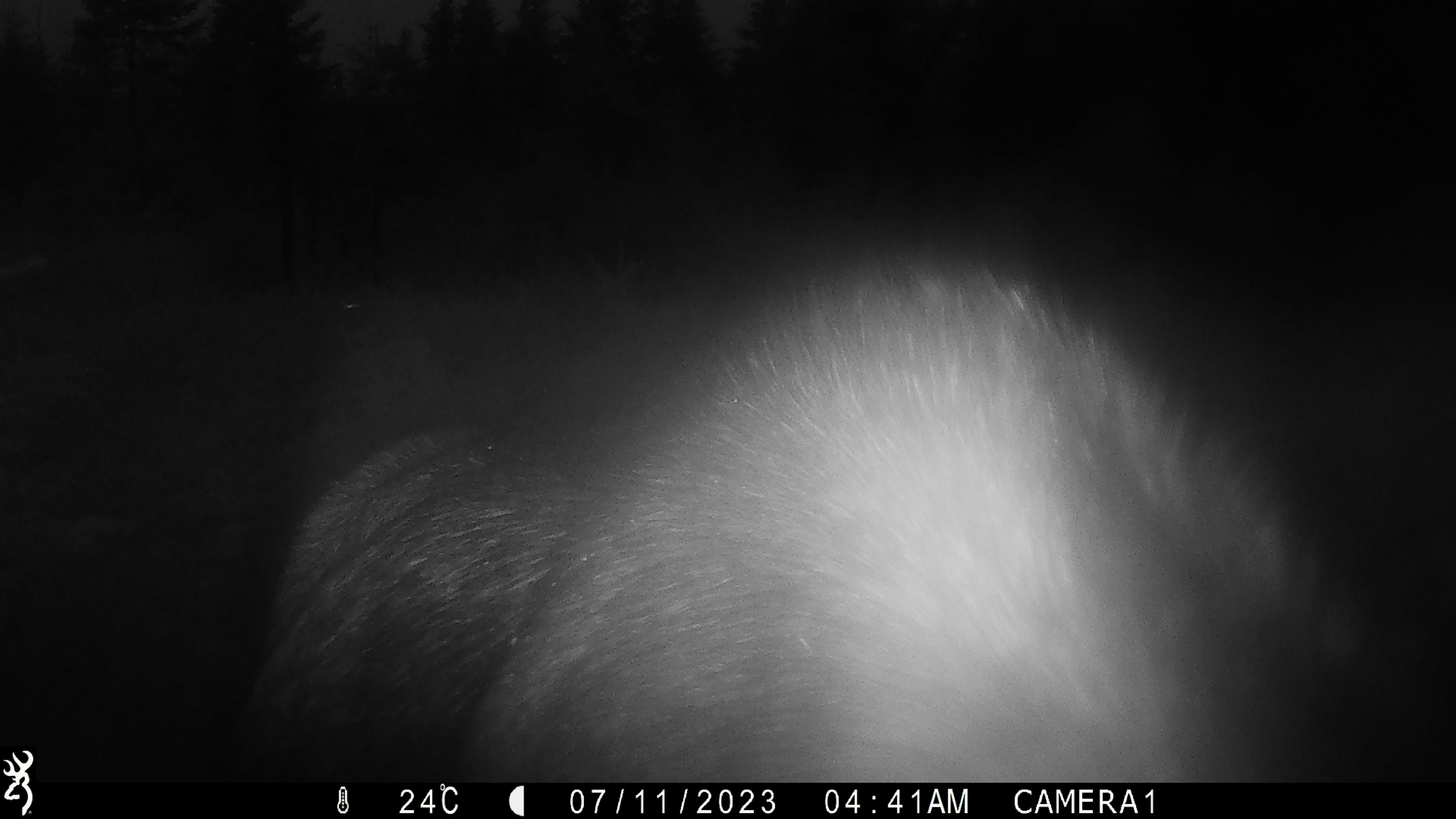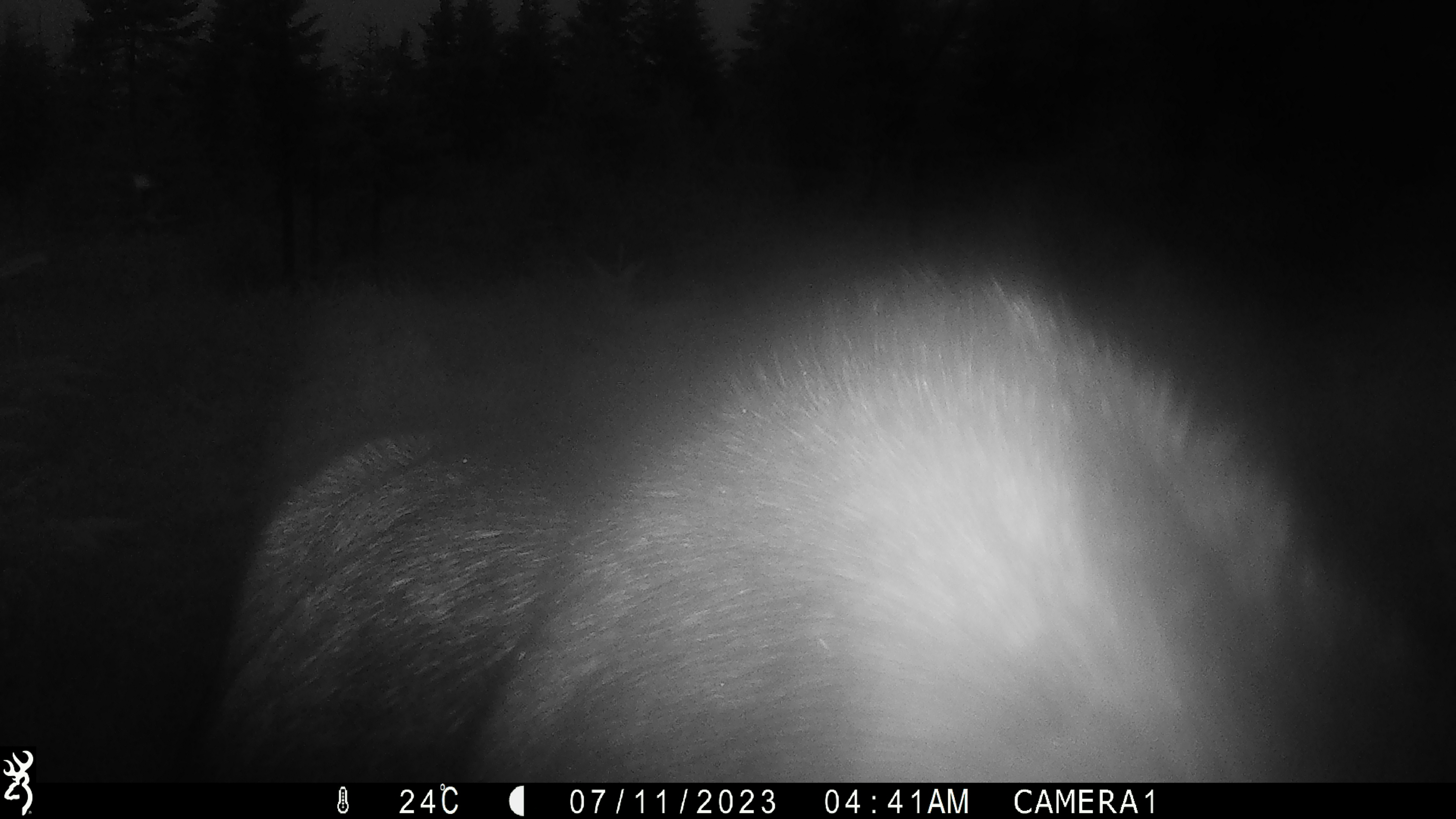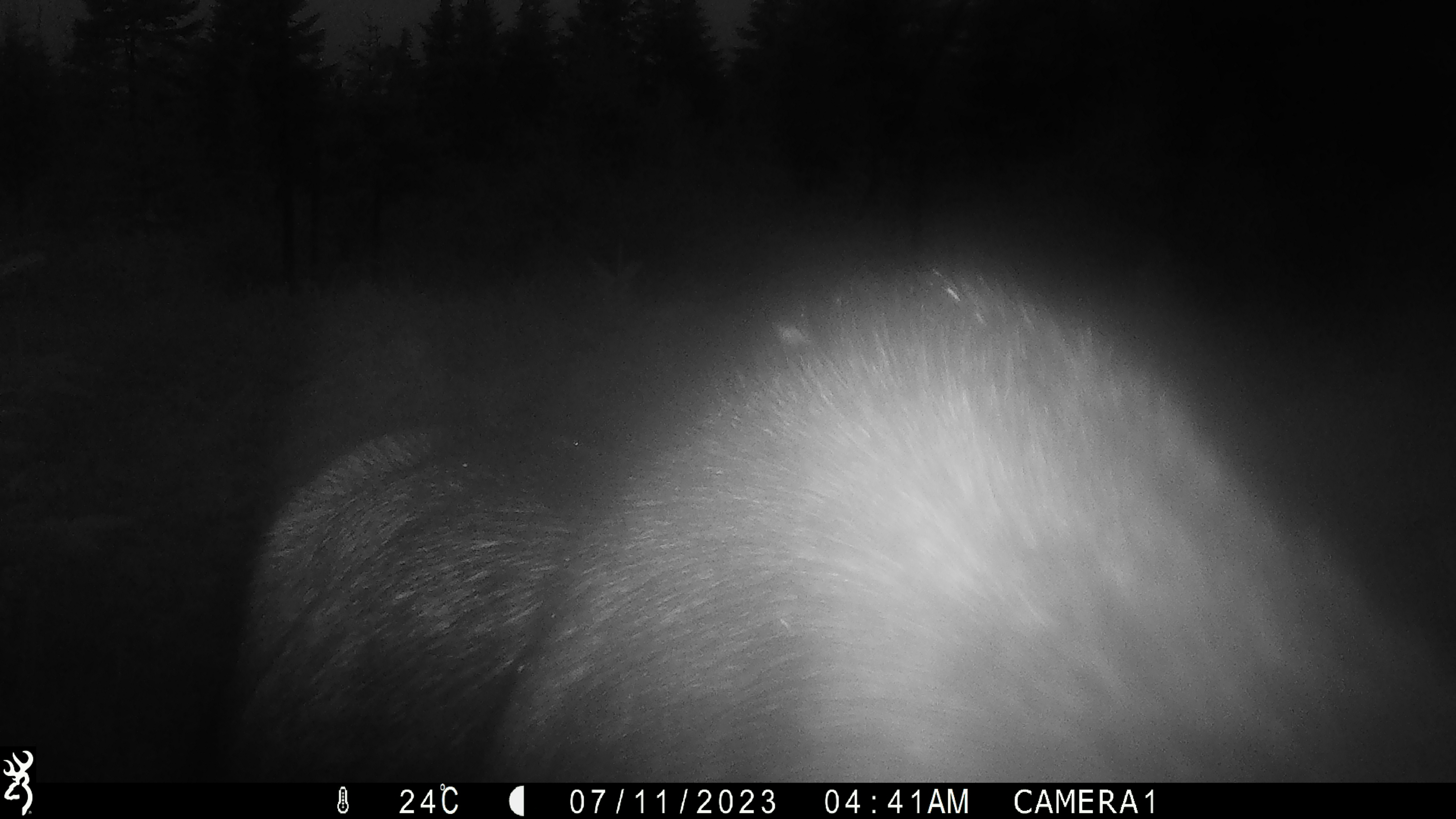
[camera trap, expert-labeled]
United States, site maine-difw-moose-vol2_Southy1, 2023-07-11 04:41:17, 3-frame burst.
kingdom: Animalia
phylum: Chordata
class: Mammalia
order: Artiodactyla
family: Cervidae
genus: Alces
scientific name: Alces alces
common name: moose